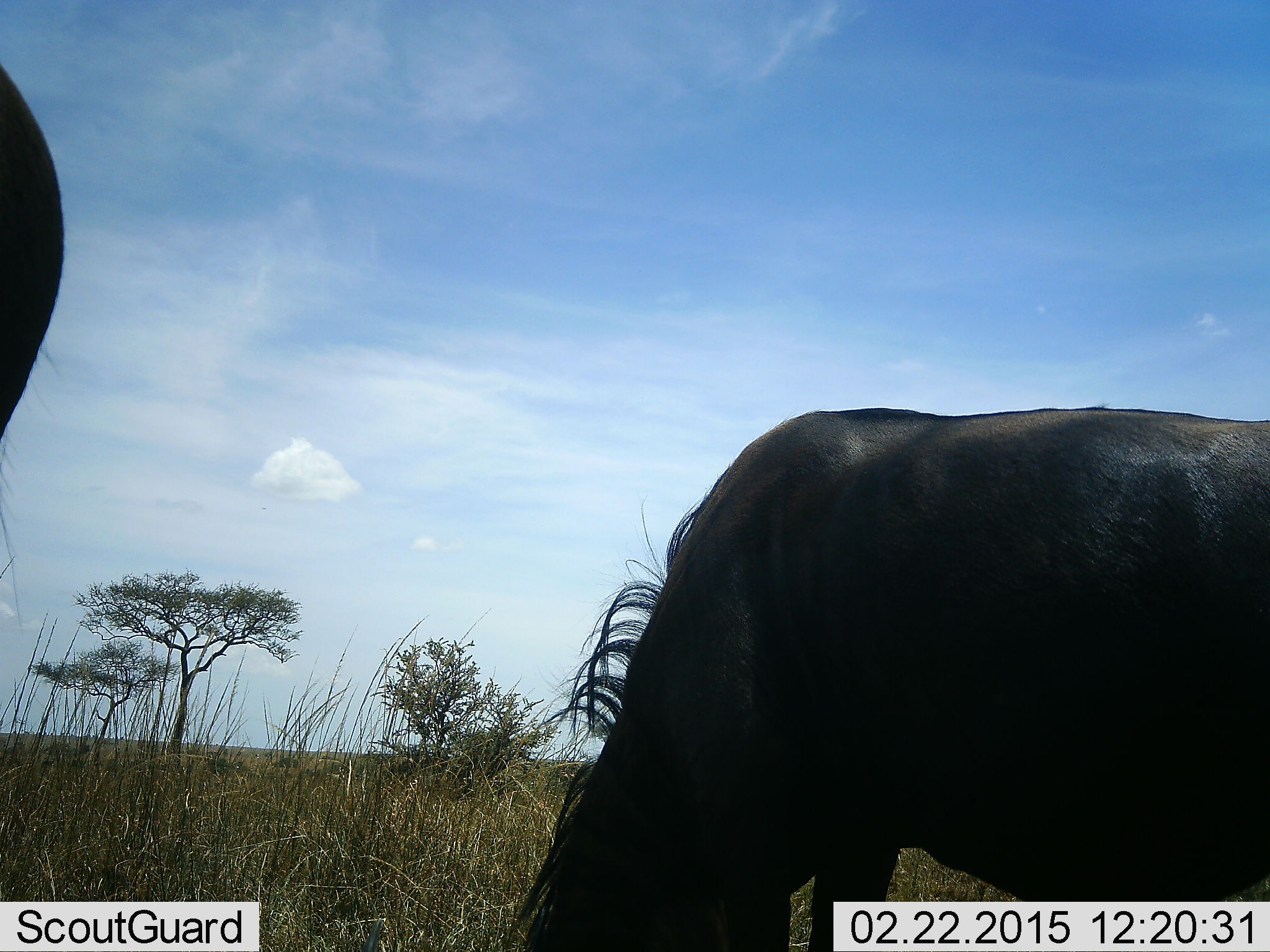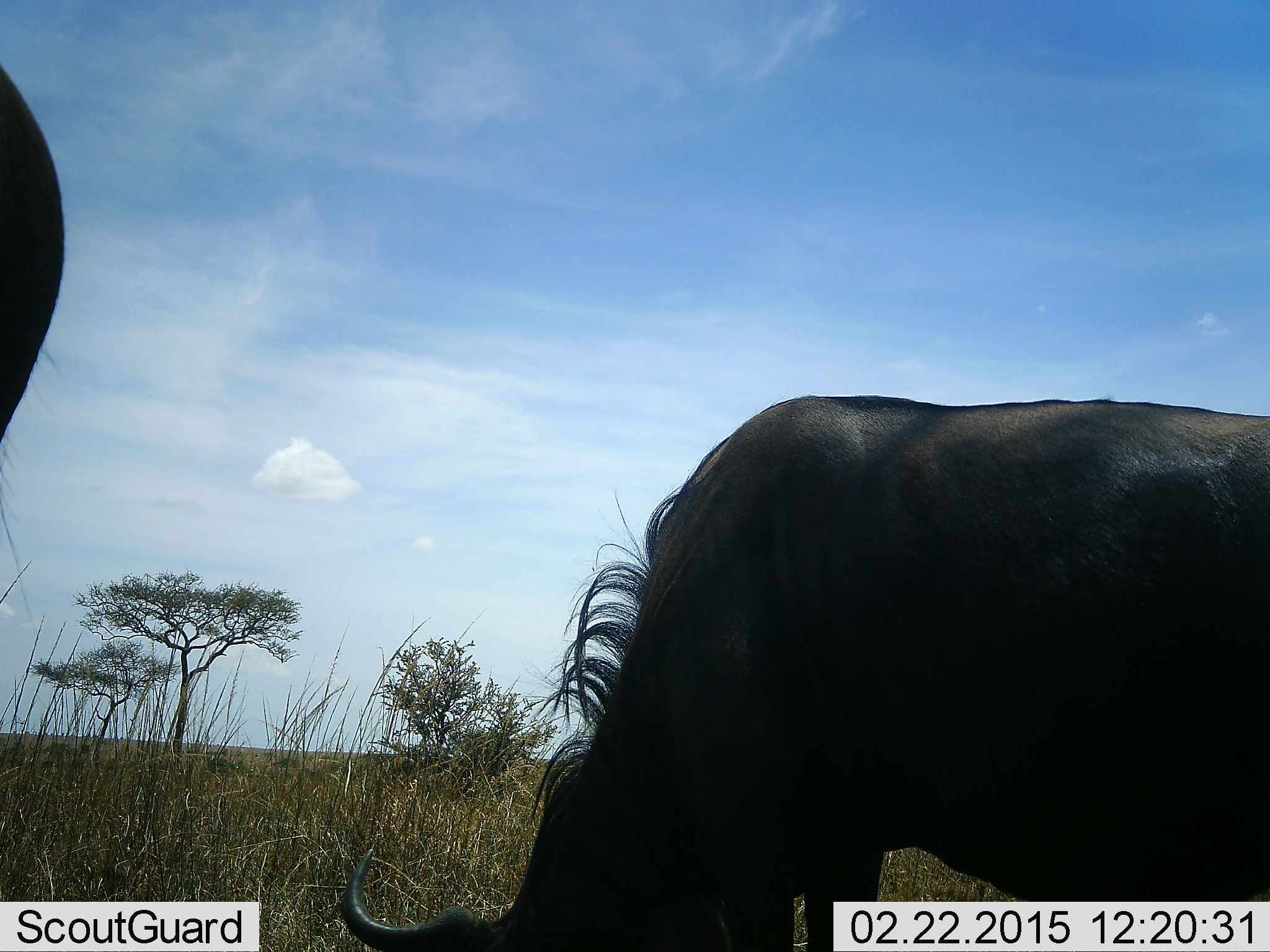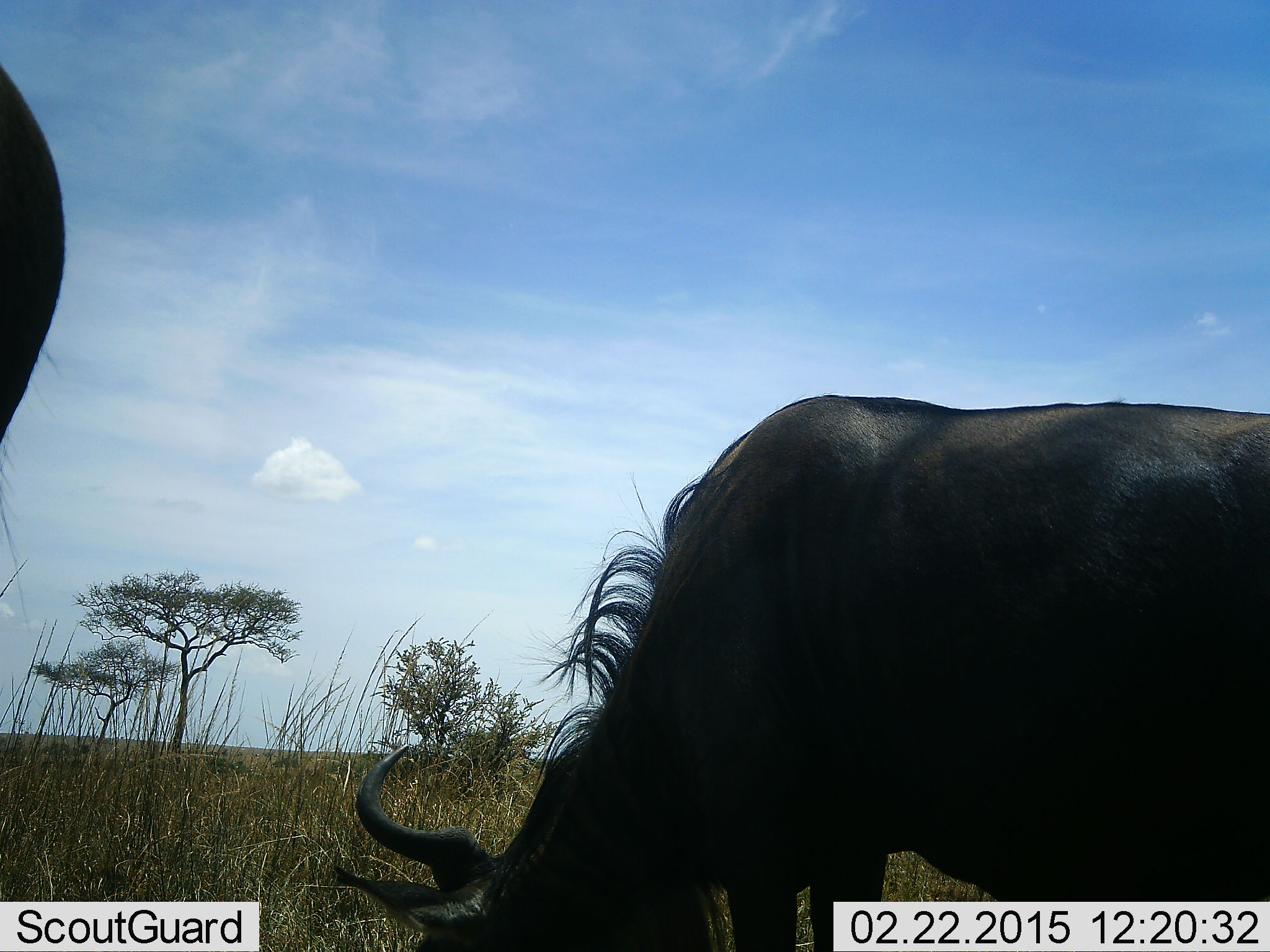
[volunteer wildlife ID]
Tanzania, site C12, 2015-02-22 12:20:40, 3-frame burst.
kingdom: Animalia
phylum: Chordata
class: Mammalia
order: Artiodactyla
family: Bovidae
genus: Connochaetes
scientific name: Connochaetes taurinus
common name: blue wildebeest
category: wildebeest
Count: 2.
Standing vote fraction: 20%.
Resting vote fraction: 0%.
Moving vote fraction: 0%.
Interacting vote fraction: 0%.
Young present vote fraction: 0%.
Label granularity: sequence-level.